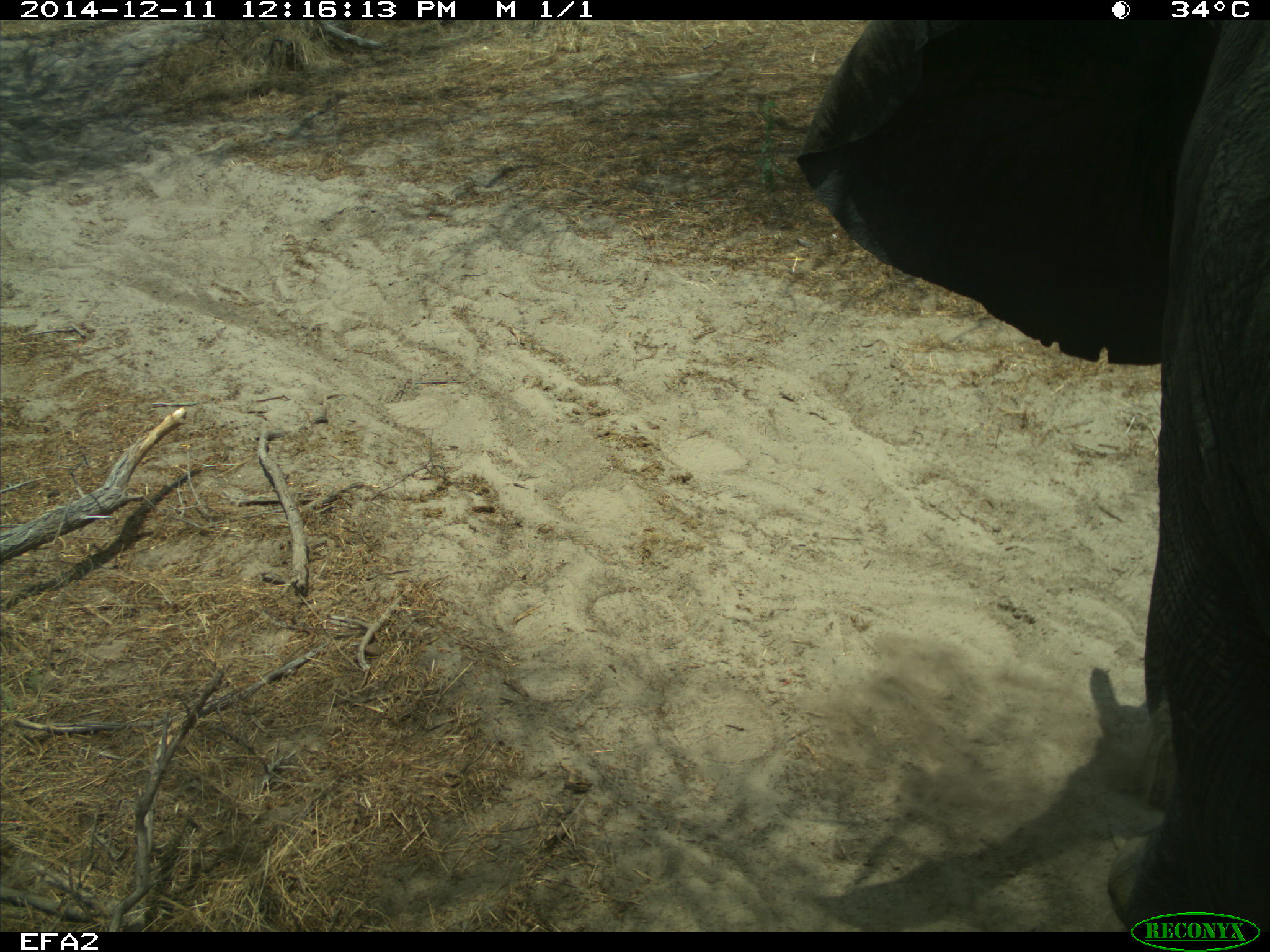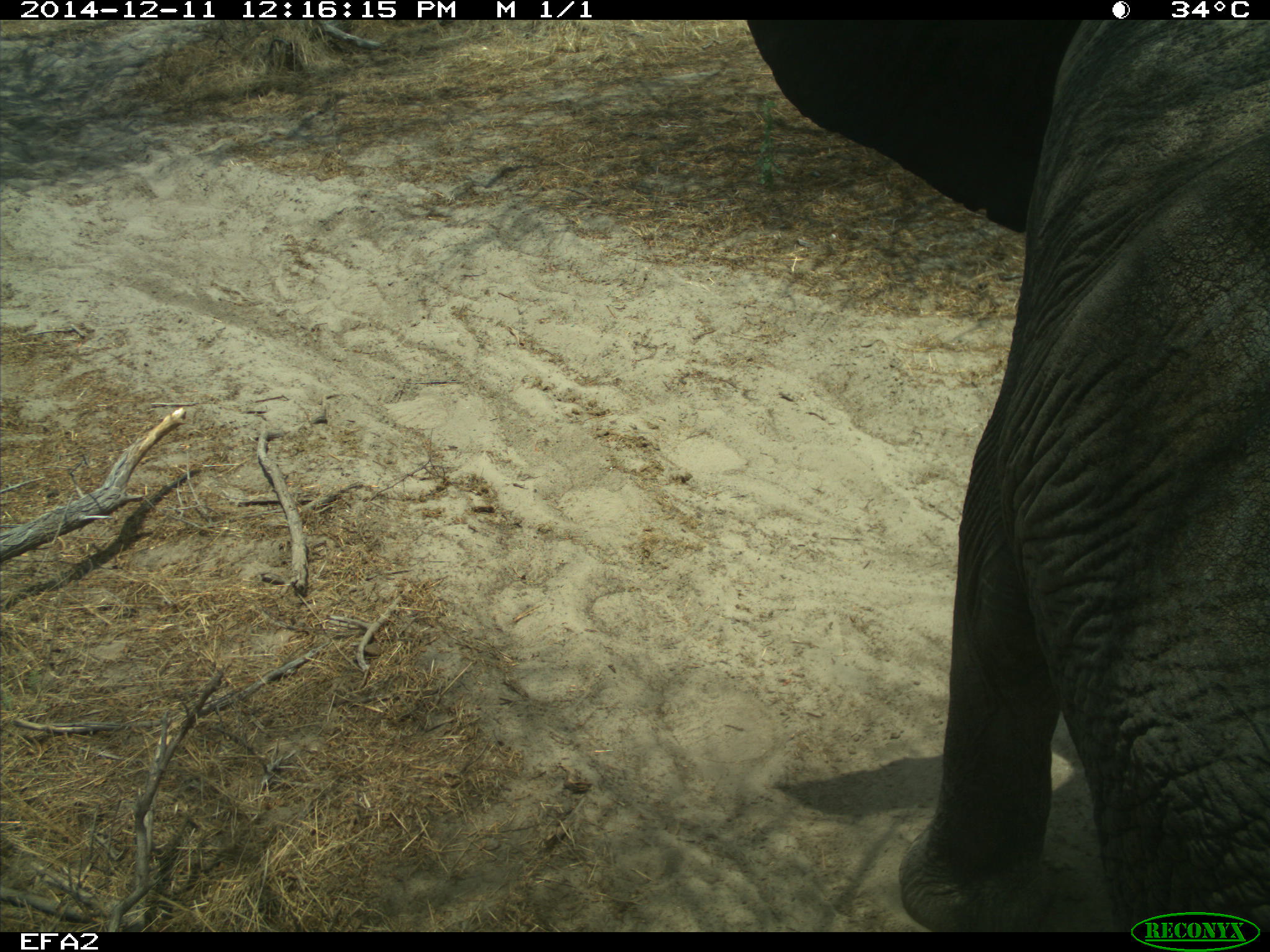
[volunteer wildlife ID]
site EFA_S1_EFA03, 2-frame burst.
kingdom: Animalia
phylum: Chordata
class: Mammalia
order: Proboscidea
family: Elephantidae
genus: Loxodonta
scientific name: Loxodonta africana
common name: african bush elephant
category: elephant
Elephant (african bush elephant) (Loxodonta africana), count 1. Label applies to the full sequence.